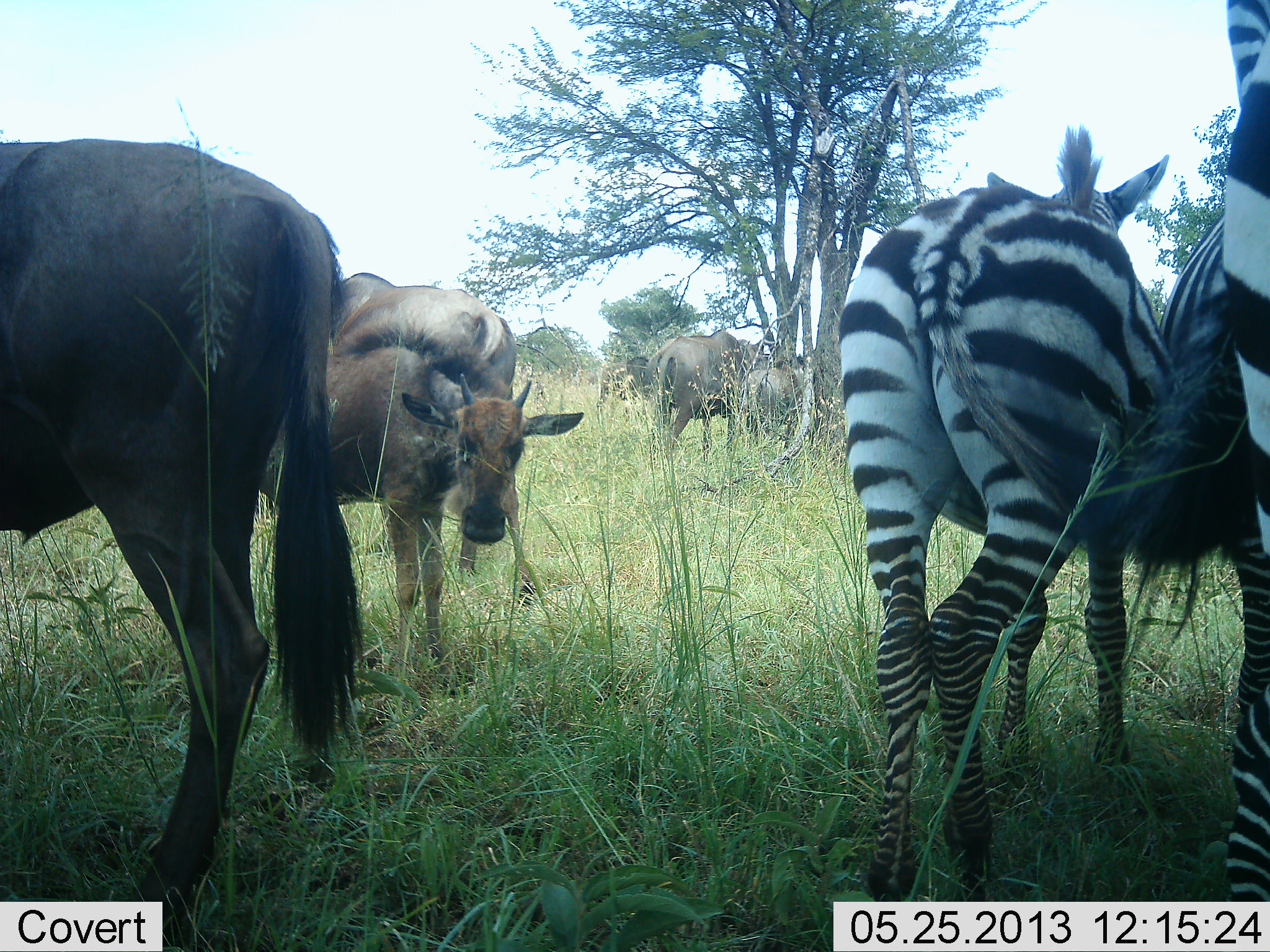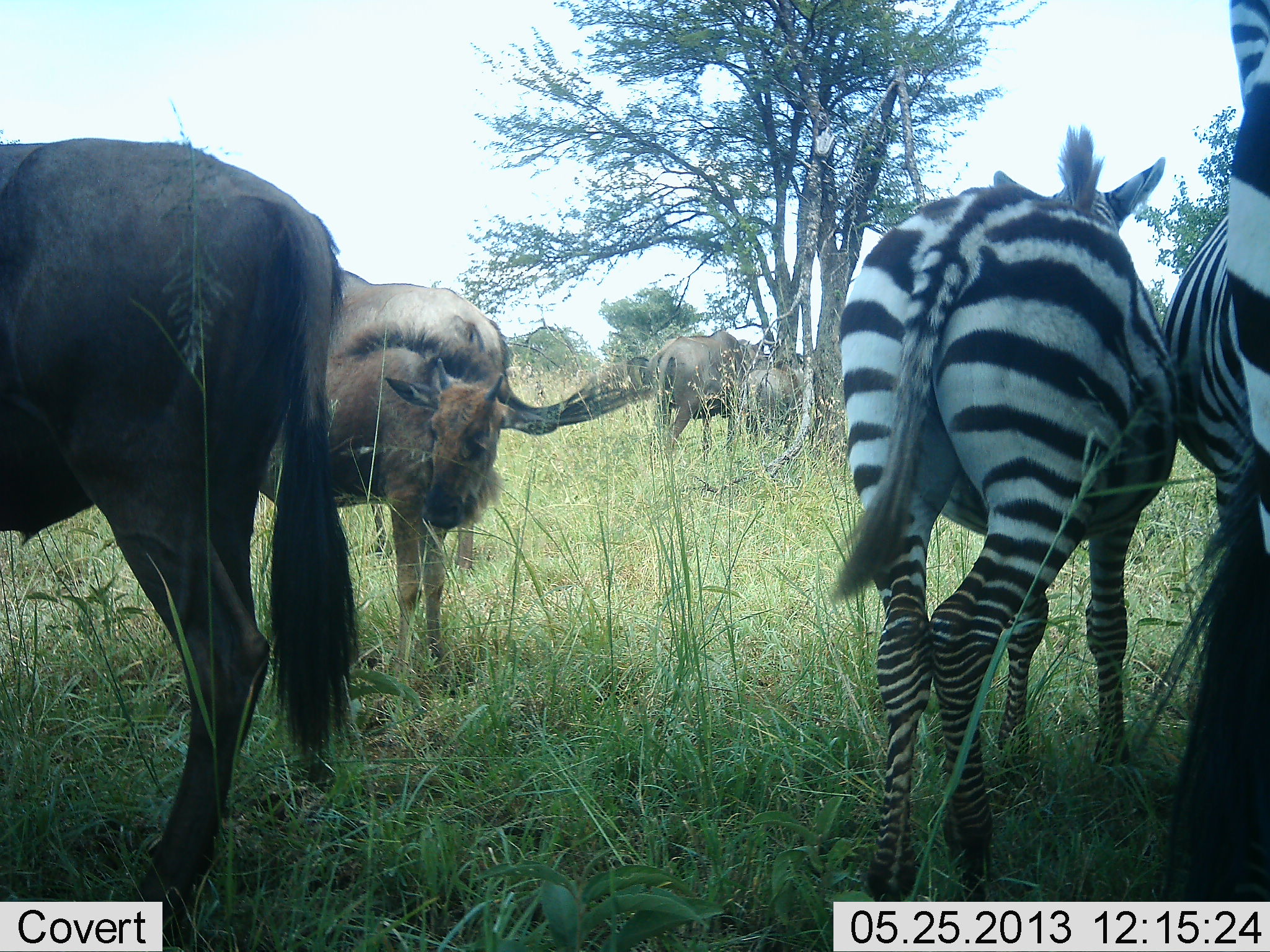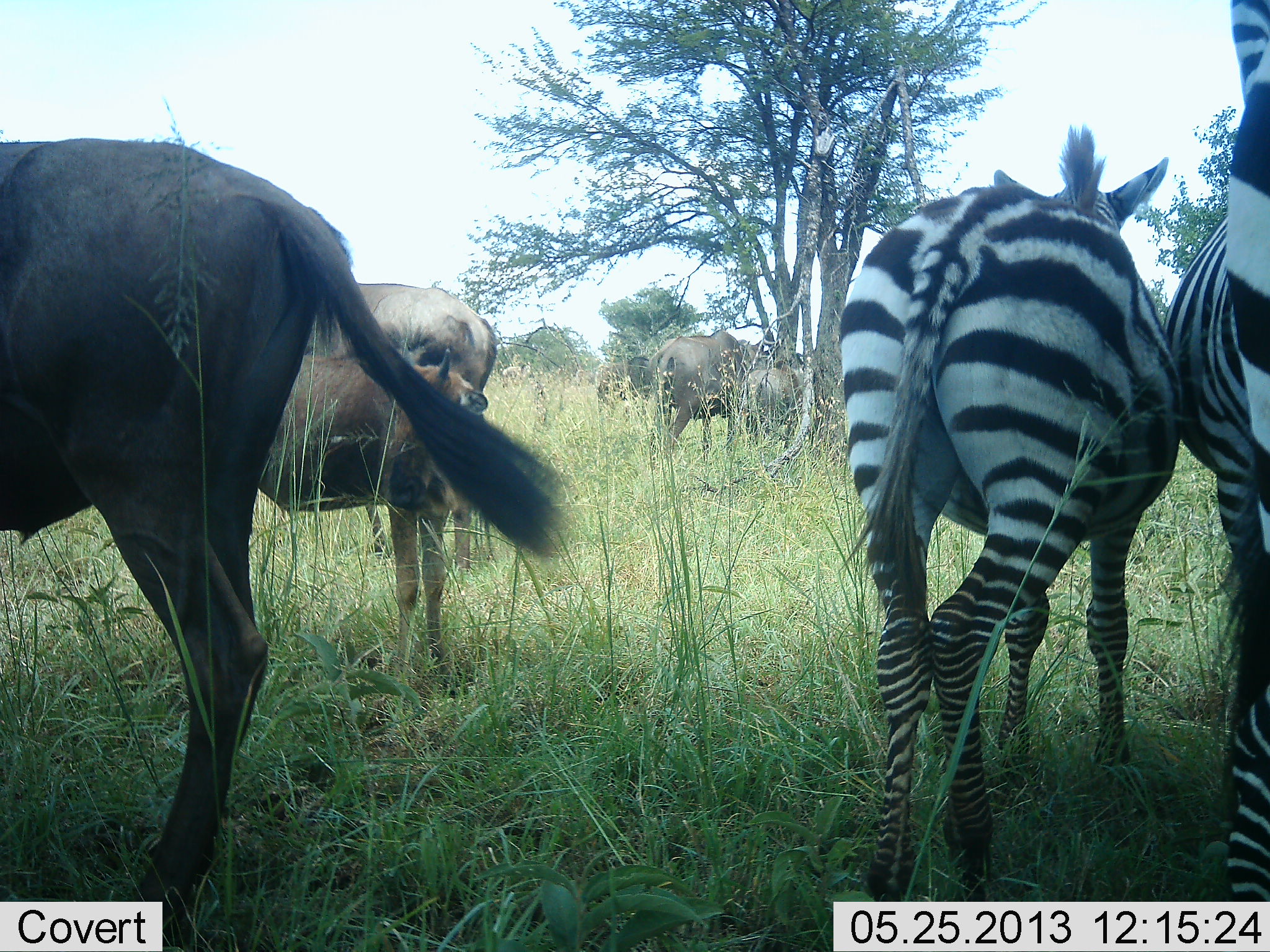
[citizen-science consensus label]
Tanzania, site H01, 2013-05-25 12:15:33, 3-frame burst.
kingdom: Animalia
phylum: Chordata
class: Mammalia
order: Artiodactyla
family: Bovidae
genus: Connochaetes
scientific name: Connochaetes taurinus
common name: blue wildebeest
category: wildebeest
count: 5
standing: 100%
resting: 10%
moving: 10%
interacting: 0%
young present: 80%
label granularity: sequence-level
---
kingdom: Animalia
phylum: Chordata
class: Mammalia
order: Perissodactyla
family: Equidae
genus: Equus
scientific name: Equus quagga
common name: plains zebra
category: zebra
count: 2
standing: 93%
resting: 7%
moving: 14%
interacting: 0%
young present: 0%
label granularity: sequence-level